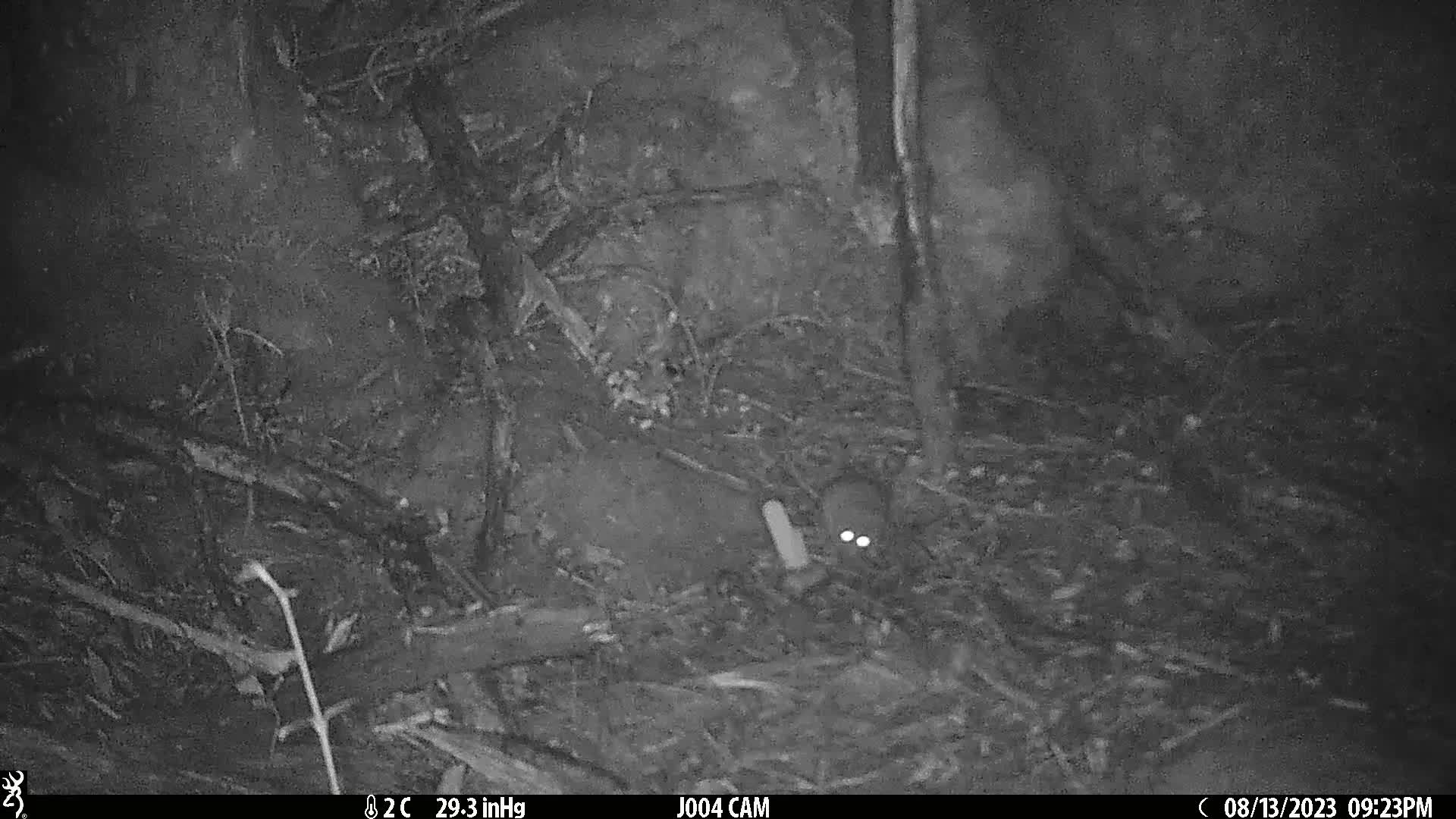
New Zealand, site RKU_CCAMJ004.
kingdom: Animalia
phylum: Chordata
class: Mammalia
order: Rodentia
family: Muridae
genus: Rattus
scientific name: Rattus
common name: rat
Rat (Rattus).